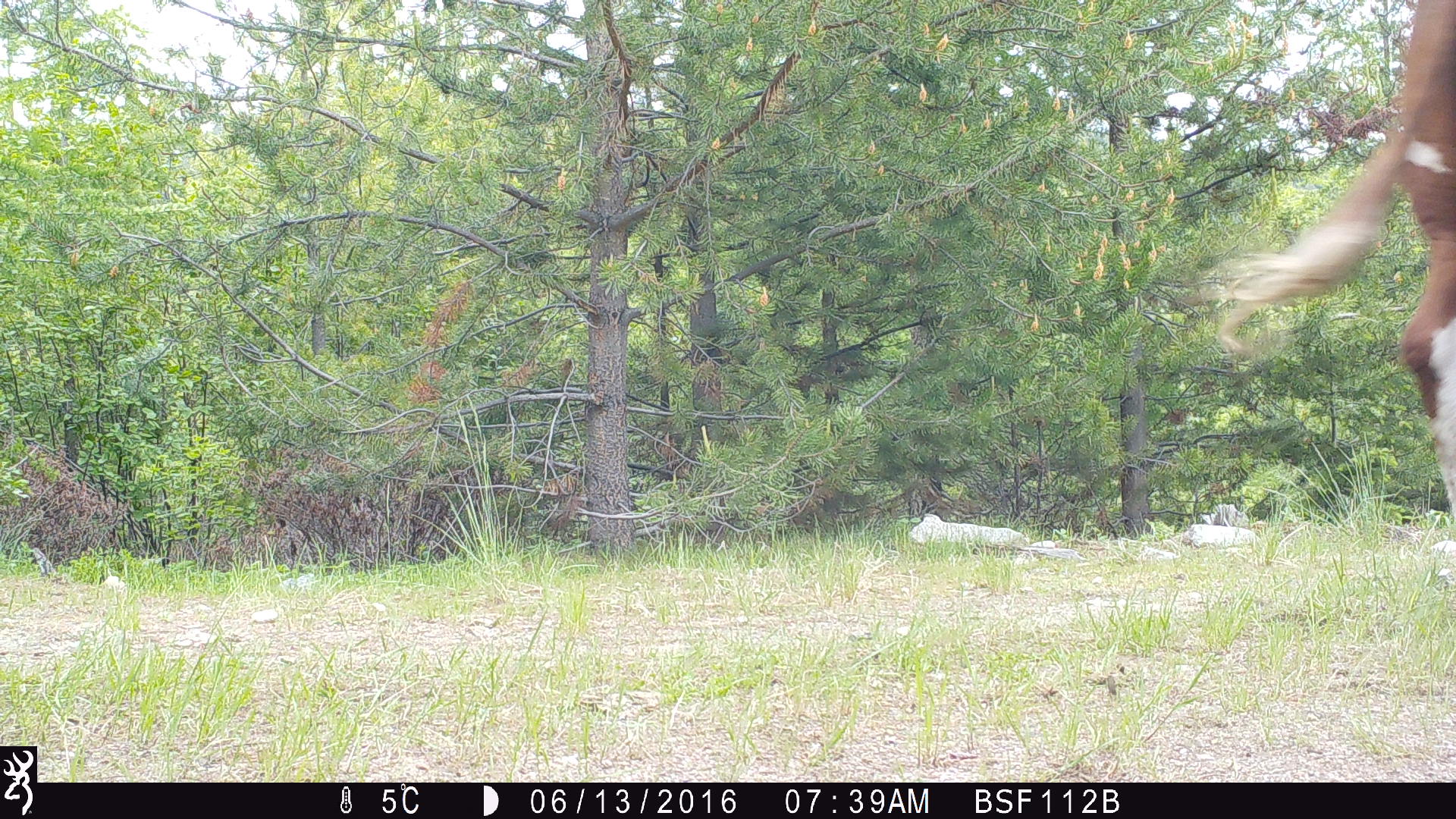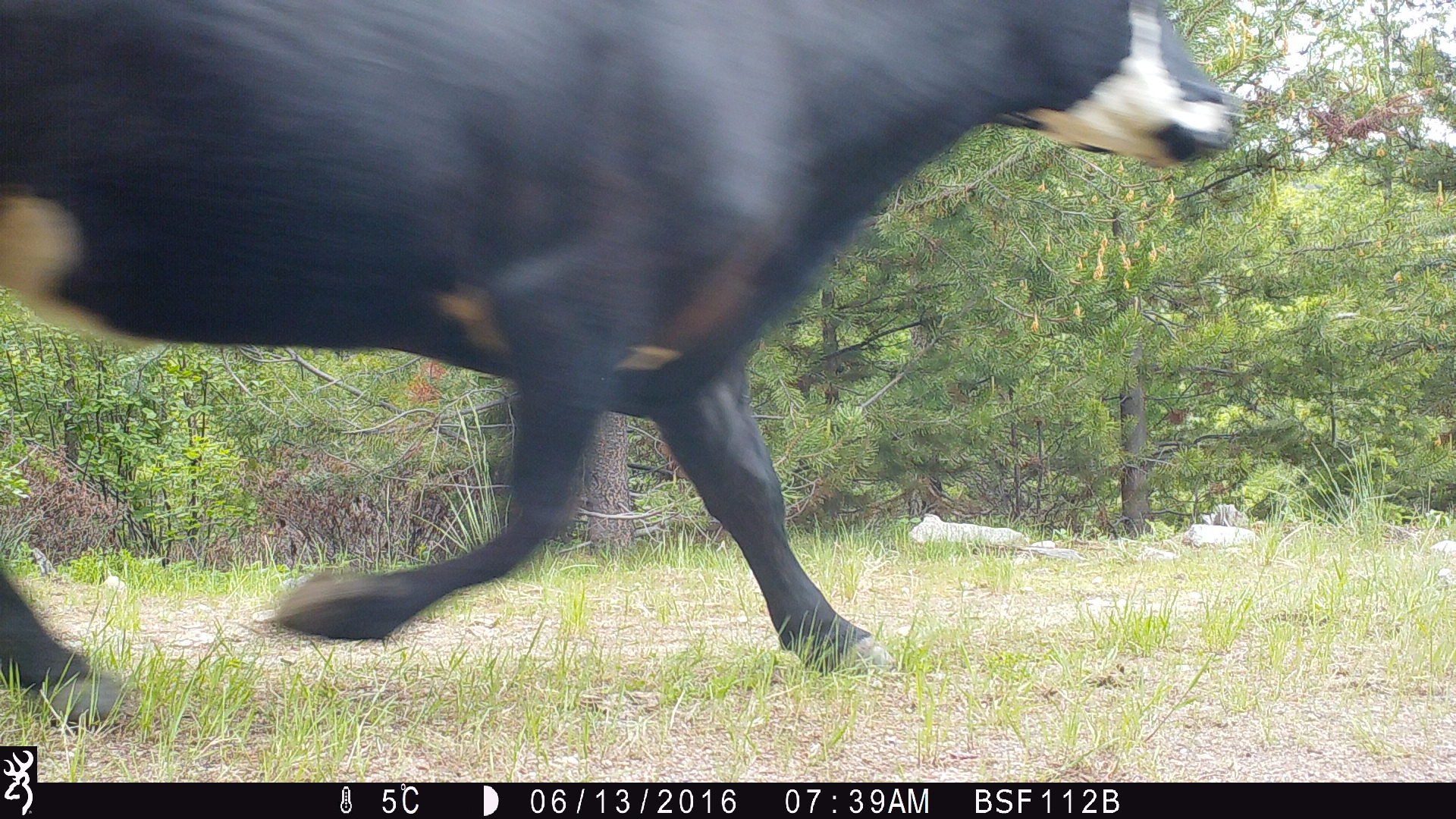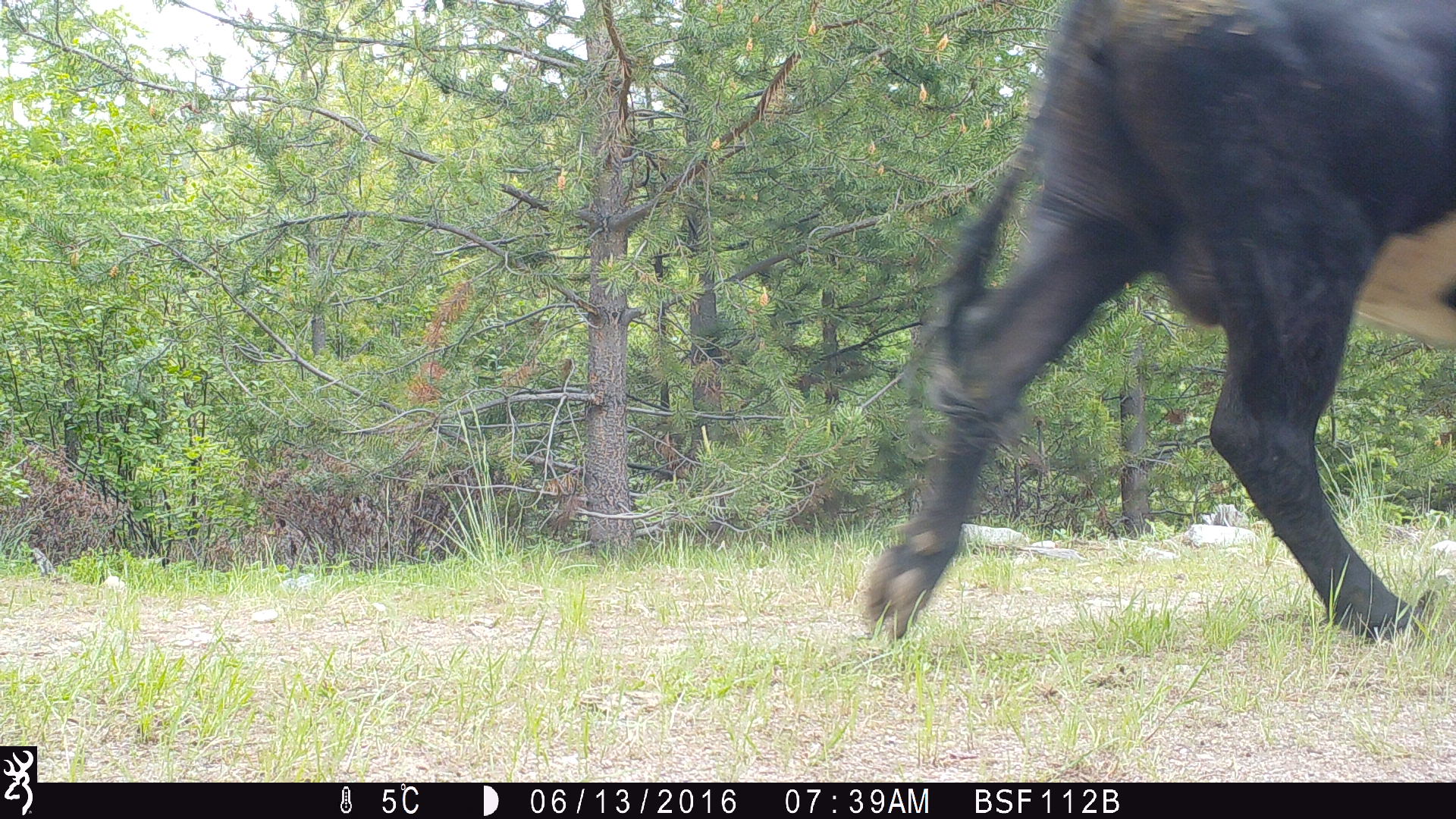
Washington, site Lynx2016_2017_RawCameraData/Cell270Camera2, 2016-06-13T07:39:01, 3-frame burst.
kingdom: Animalia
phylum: Chordata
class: Mammalia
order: Artiodactyla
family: Bovidae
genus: Bos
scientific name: Bos taurus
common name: domestic cattle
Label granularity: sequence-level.